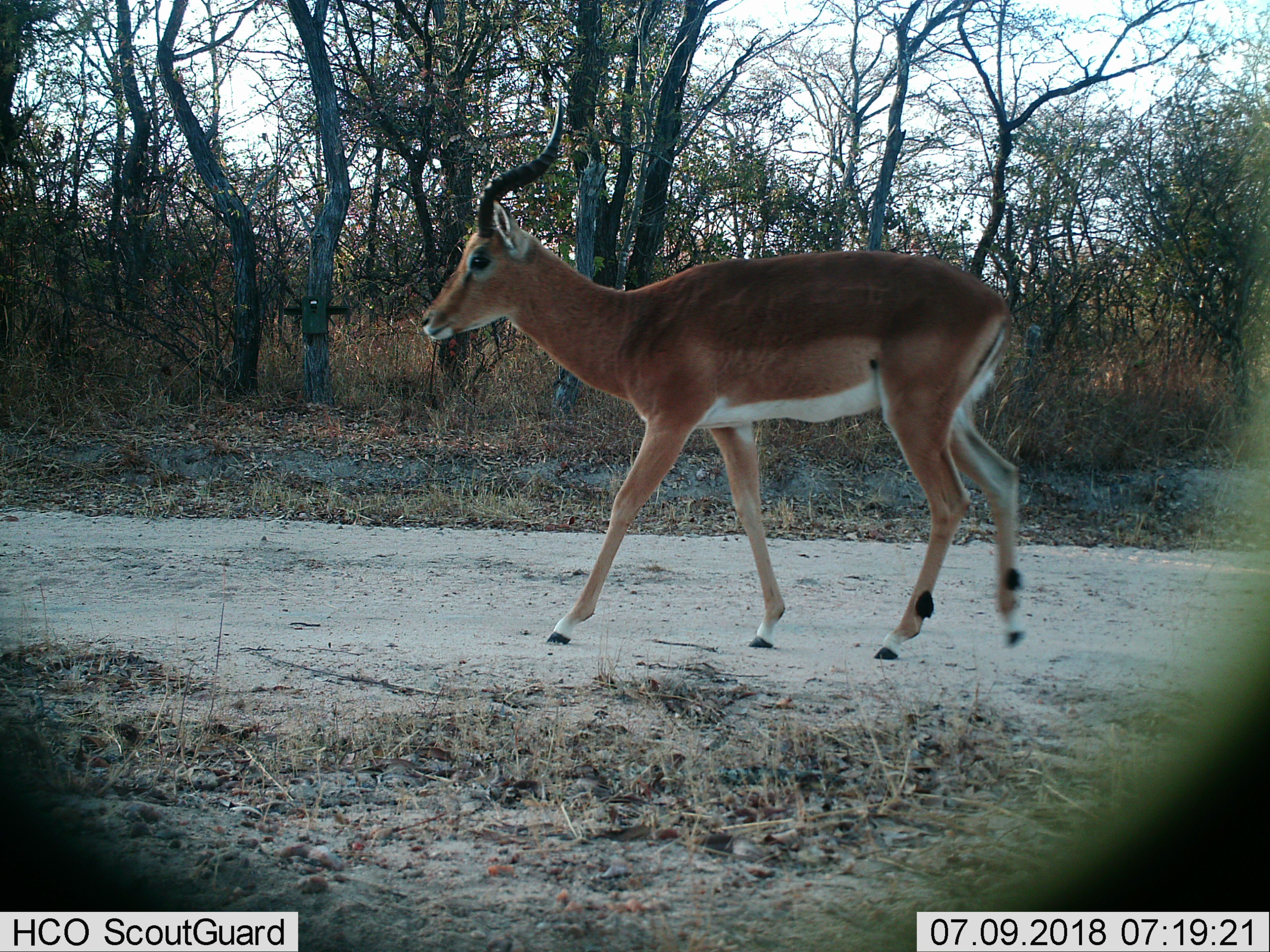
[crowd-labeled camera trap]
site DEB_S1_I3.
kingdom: Animalia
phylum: Chordata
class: Mammalia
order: Artiodactyla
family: Bovidae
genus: Aepyceros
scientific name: Aepyceros melampus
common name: impala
Impala (Aepyceros melampus), count 1. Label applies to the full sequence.